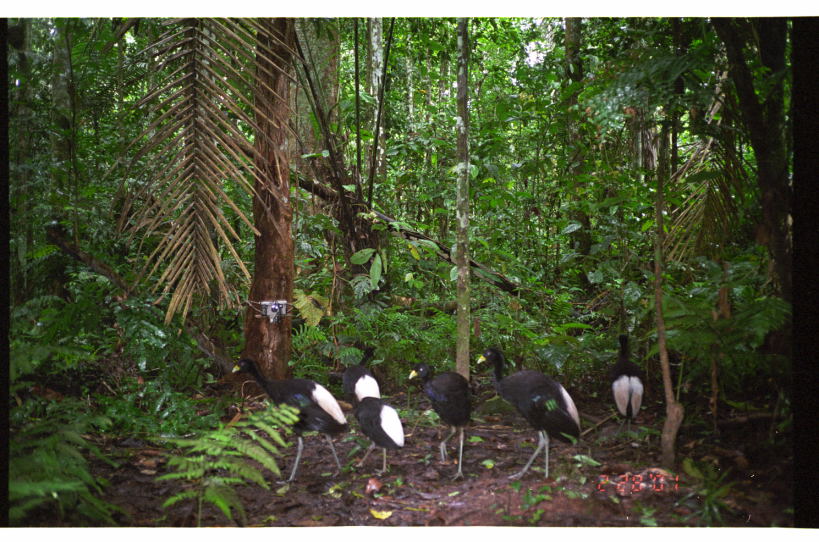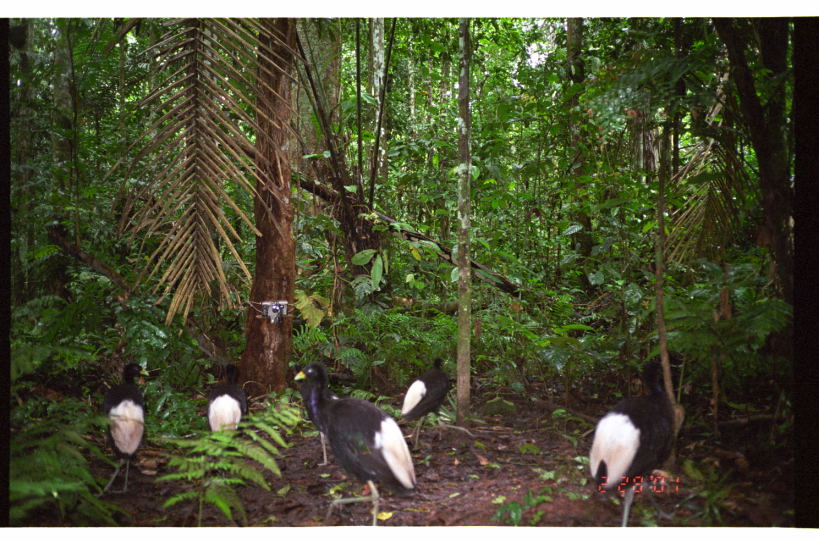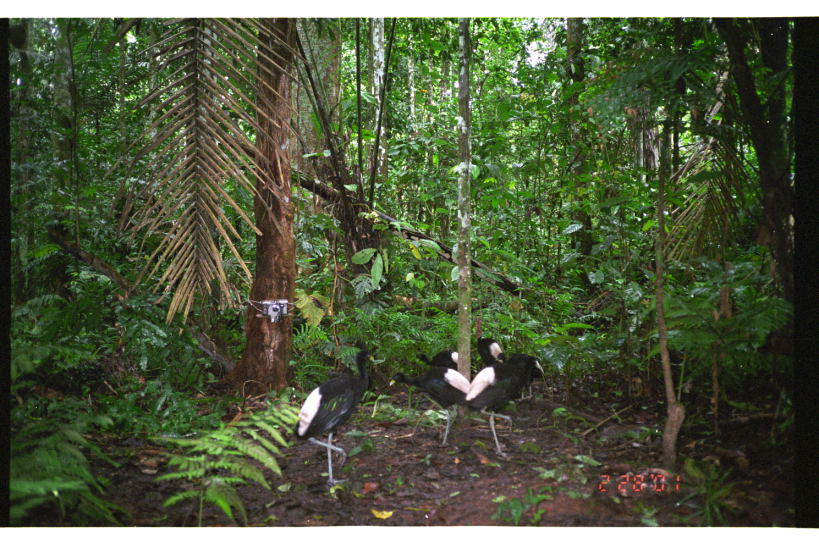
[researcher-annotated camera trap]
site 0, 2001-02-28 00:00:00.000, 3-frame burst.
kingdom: Animalia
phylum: Chordata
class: Aves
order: Gruiformes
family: Psophiidae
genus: Psophia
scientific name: Psophia leucoptera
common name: pale-winged trumpeter